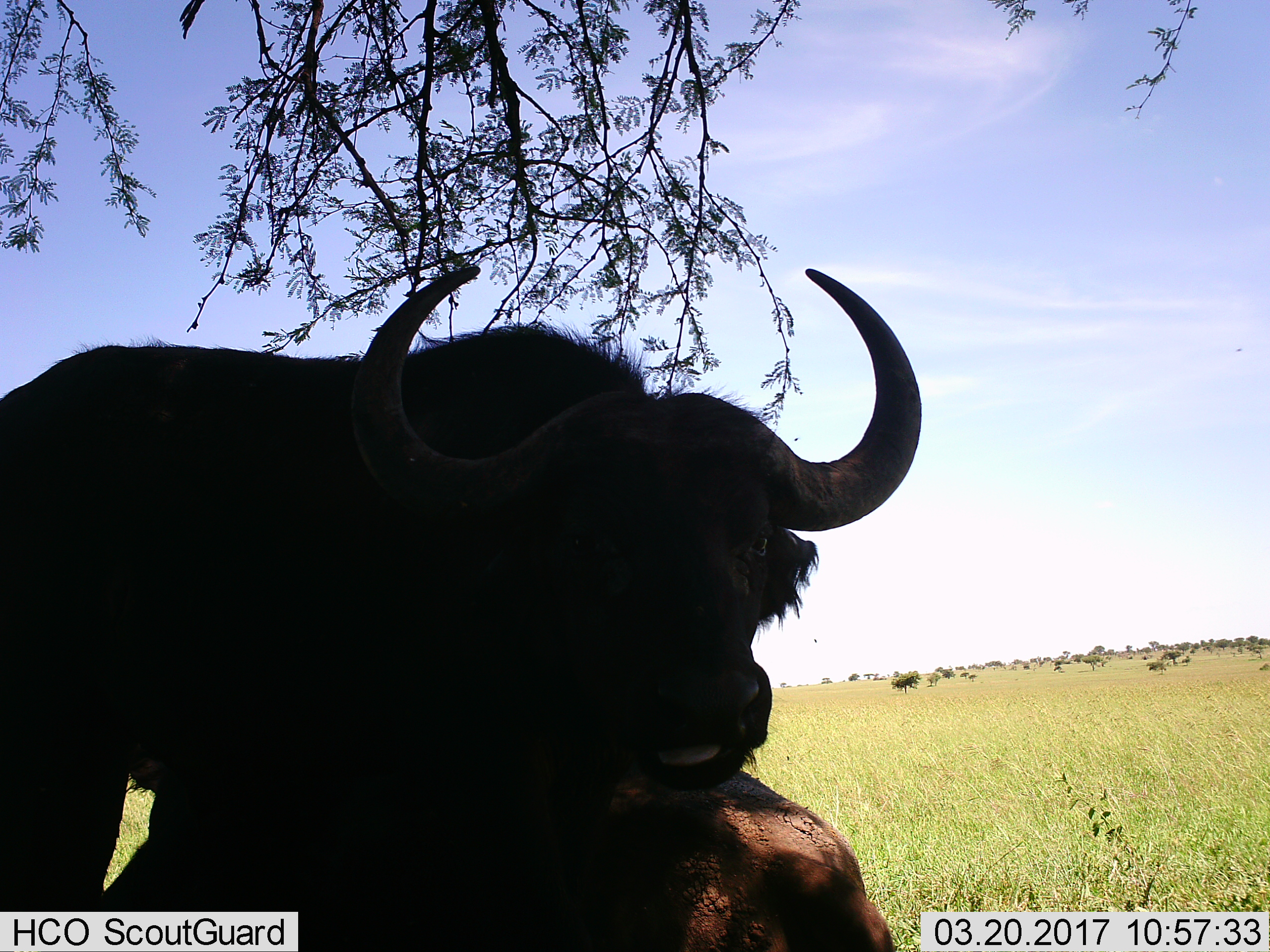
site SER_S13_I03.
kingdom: Animalia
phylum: Chordata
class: Mammalia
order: Artiodactyla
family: Bovidae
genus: Syncerus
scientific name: Syncerus caffer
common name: african buffalo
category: buffalo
Buffalo (african buffalo) (Syncerus caffer), count 2. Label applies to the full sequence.